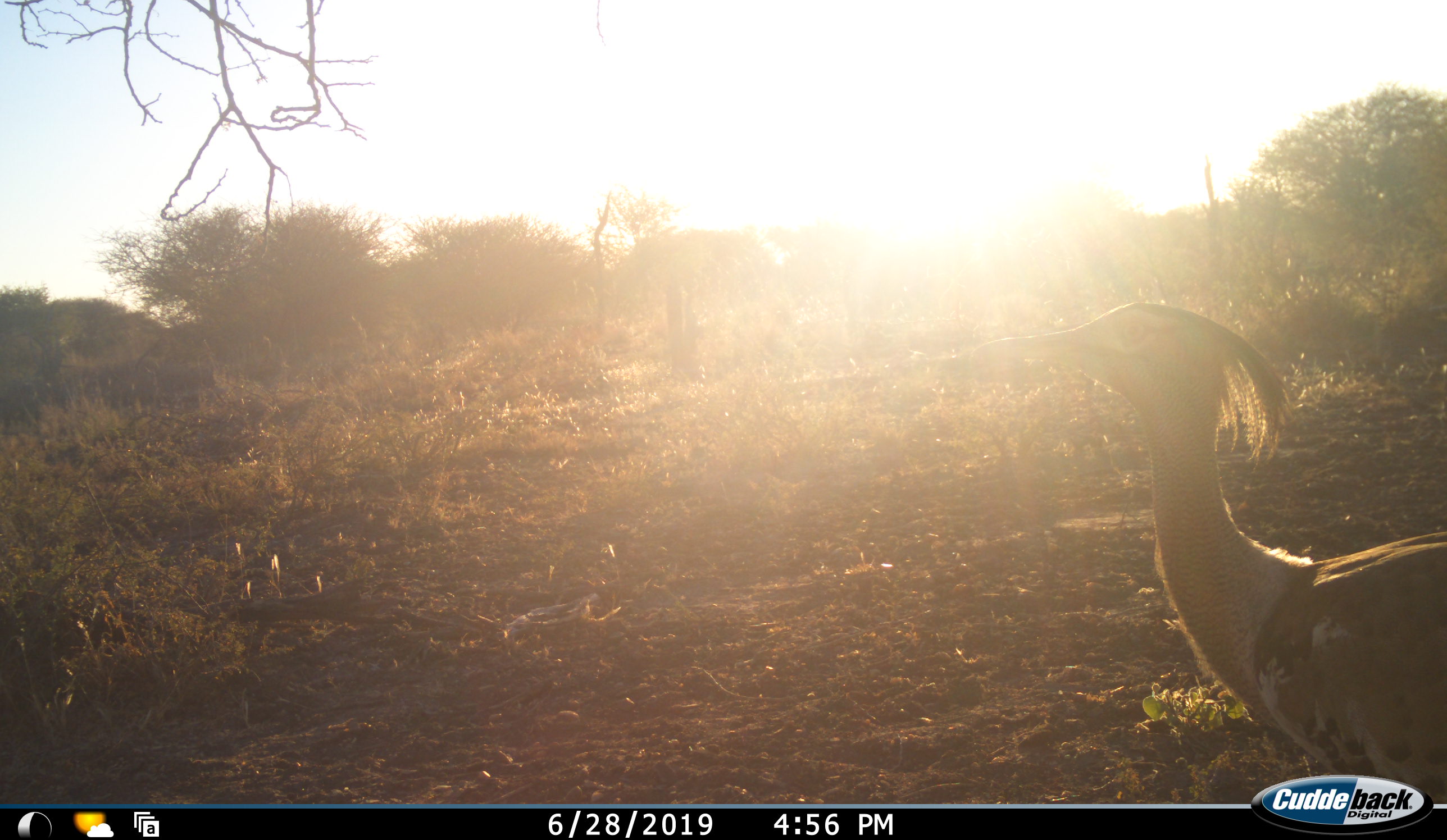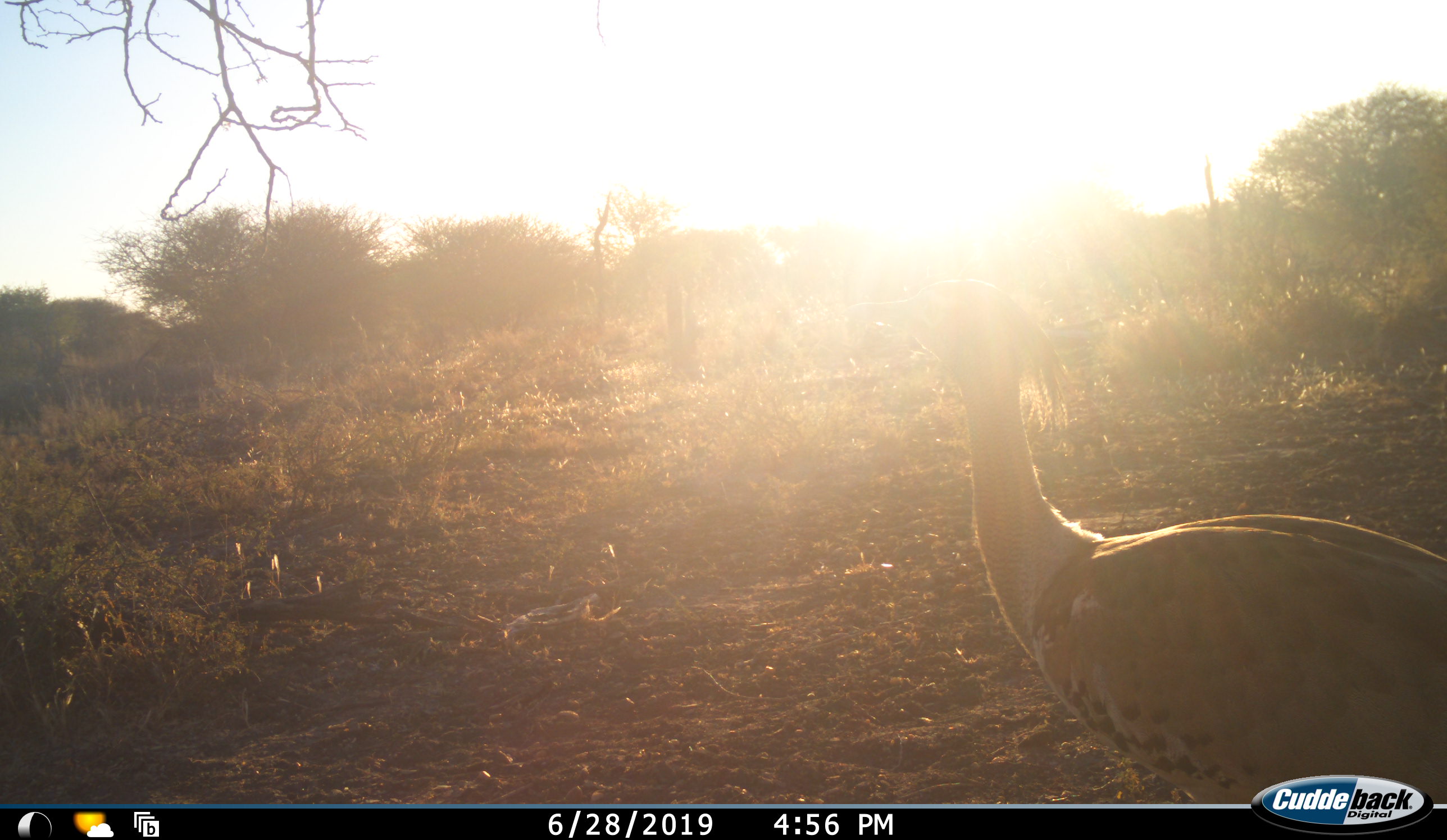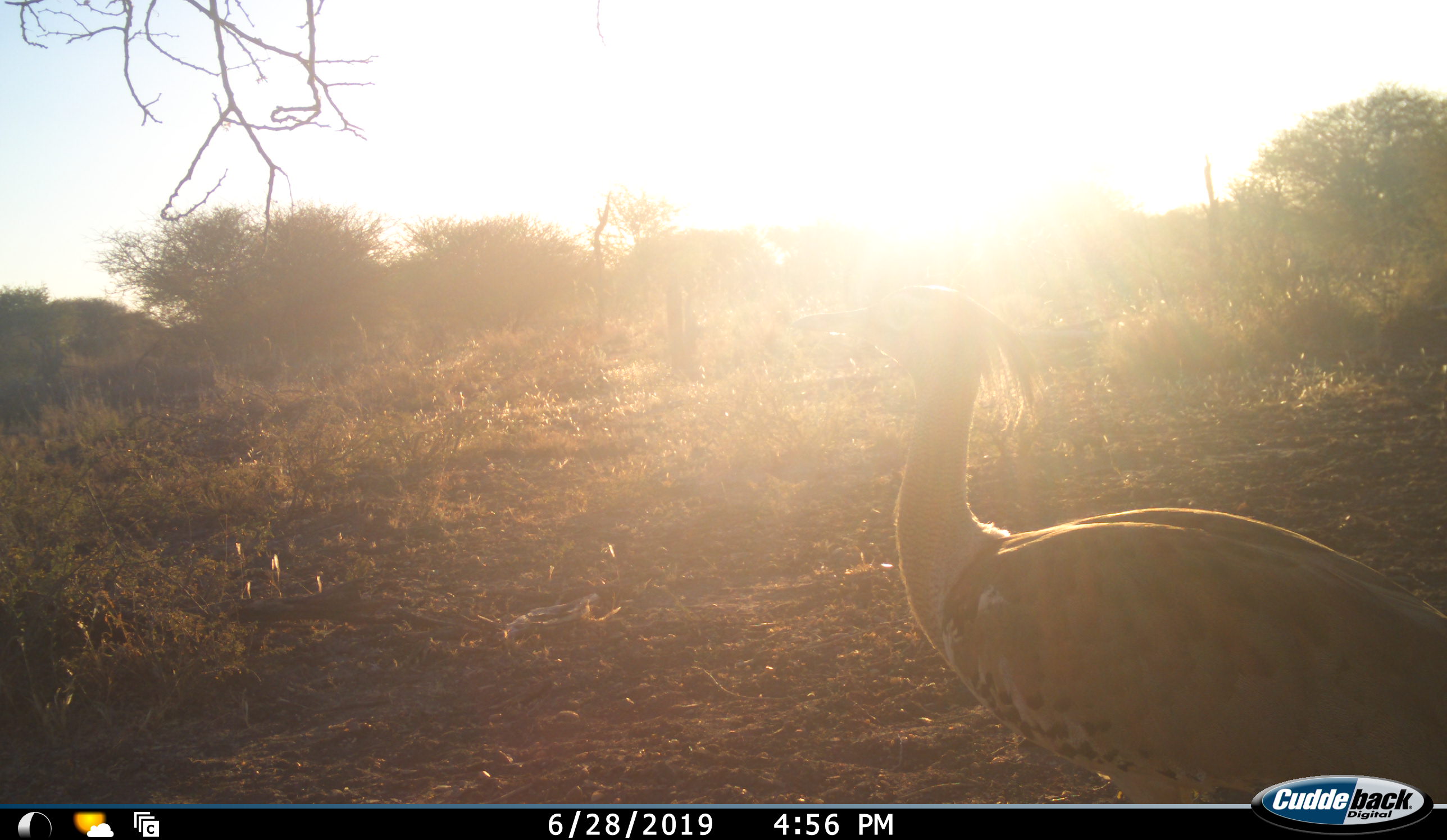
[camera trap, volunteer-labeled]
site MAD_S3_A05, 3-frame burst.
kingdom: Animalia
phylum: Chordata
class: Aves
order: Otidiformes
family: Otididae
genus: Ardeotis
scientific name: Ardeotis kori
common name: kori bustard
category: bustardkori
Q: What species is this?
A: Bustardkori (kori bustard) (Ardeotis kori).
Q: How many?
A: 1.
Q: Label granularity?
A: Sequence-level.